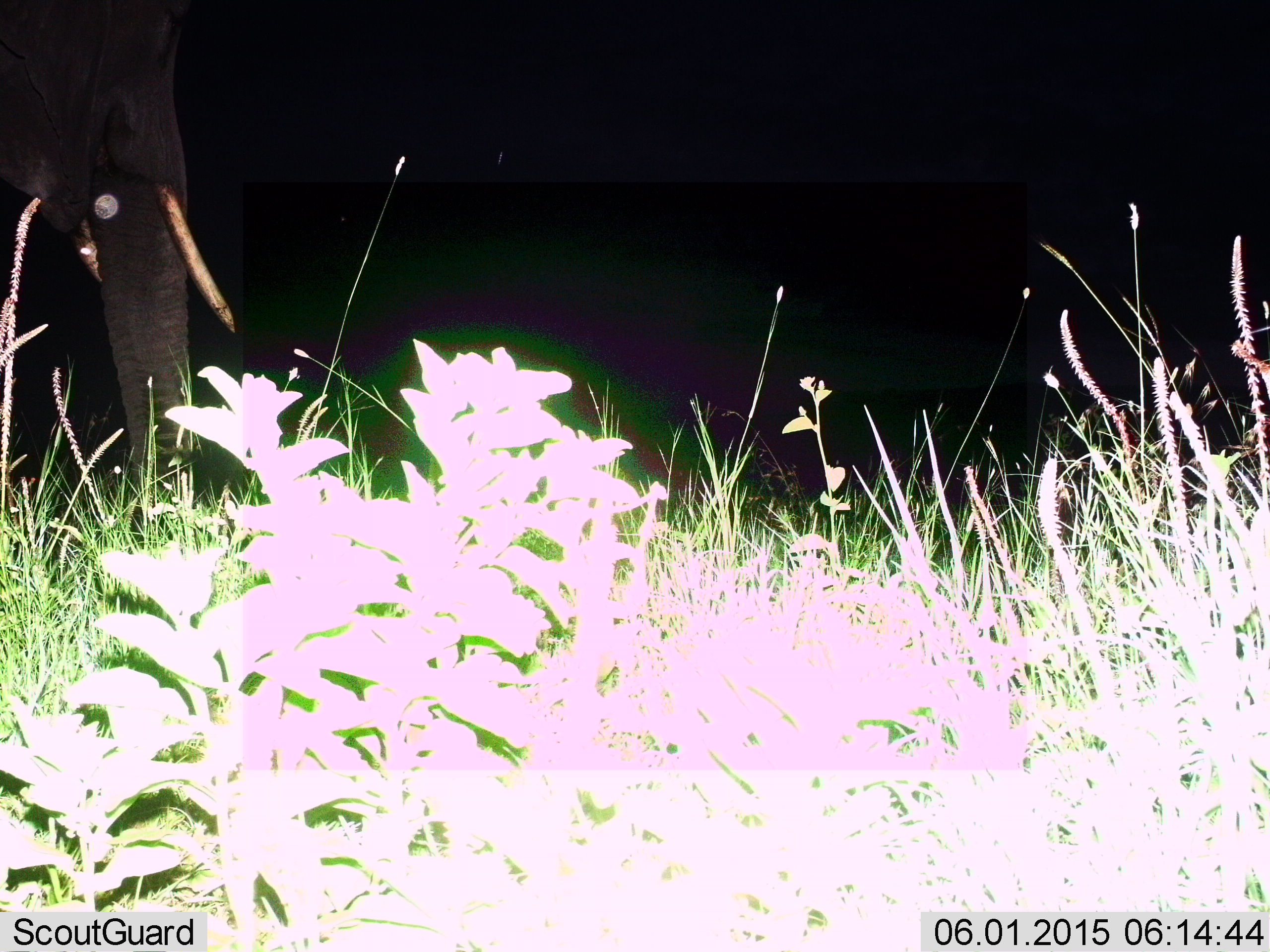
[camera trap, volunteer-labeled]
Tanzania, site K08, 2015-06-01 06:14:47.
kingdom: Animalia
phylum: Chordata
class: Mammalia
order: Proboscidea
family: Elephantidae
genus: Loxodonta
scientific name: Loxodonta africana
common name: african bush elephant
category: elephant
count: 1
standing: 70%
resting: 0%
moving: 30%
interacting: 0%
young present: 0%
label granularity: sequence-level